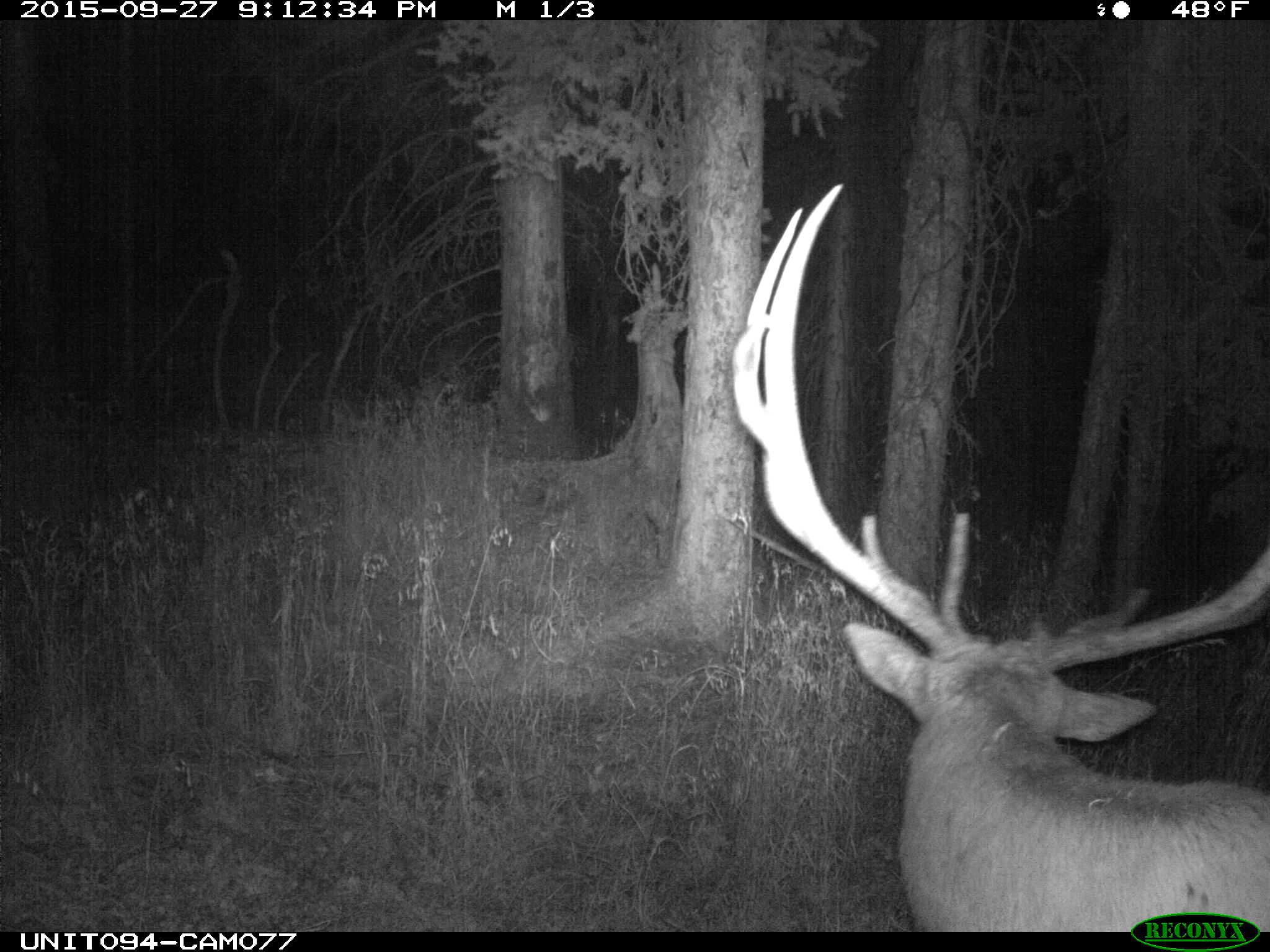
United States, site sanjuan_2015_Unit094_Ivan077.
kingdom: Animalia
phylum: Chordata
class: Mammalia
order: Artiodactyla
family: Cervidae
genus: Cervus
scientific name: Cervus elaphus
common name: red deer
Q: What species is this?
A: Cervus elaphus (red deer).